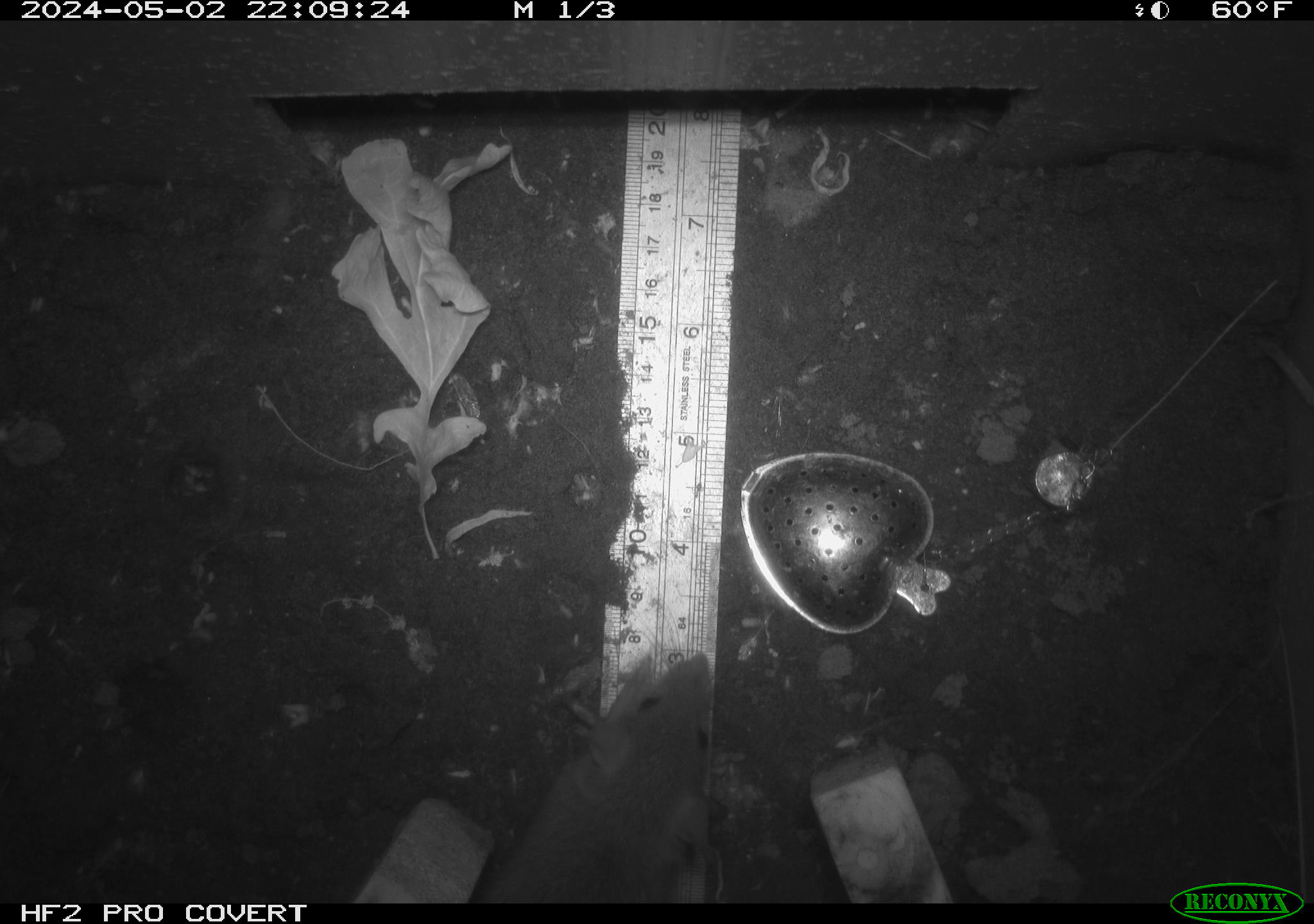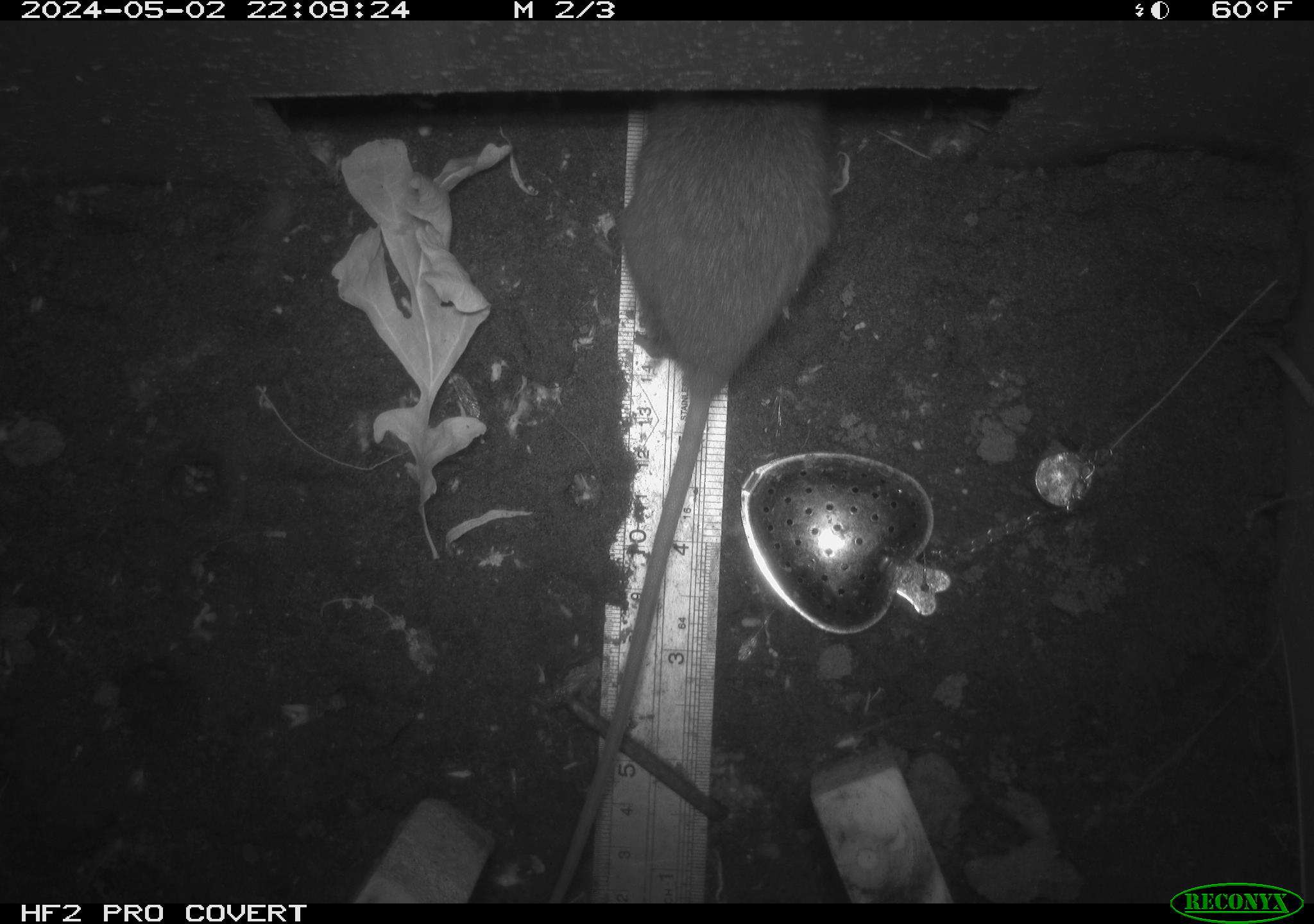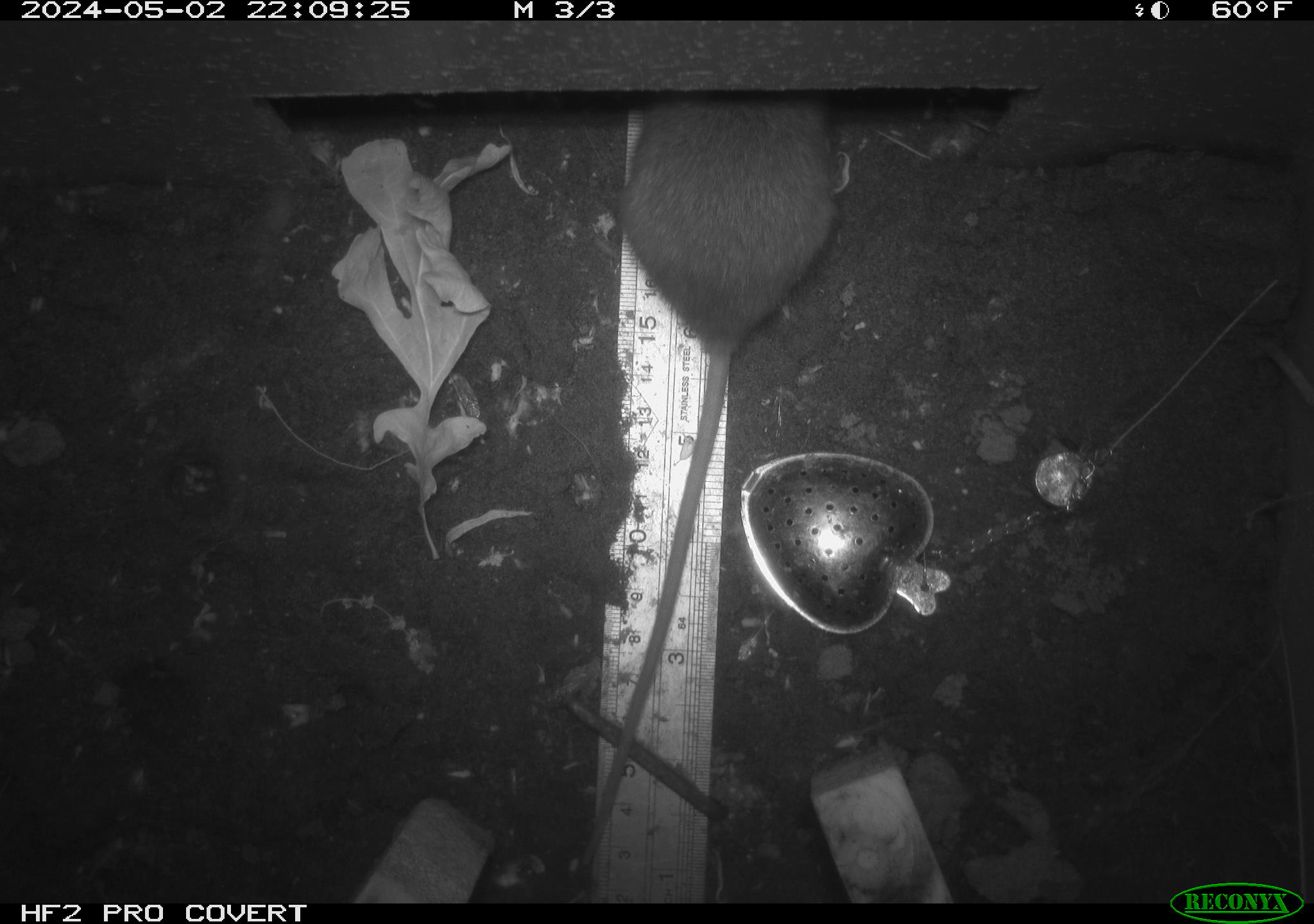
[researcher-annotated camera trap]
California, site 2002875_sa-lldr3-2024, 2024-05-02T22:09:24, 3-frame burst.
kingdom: Animalia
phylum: Chordata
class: Mammalia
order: Rodentia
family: Muridae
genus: Rattus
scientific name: Rattus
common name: rat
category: rattus species